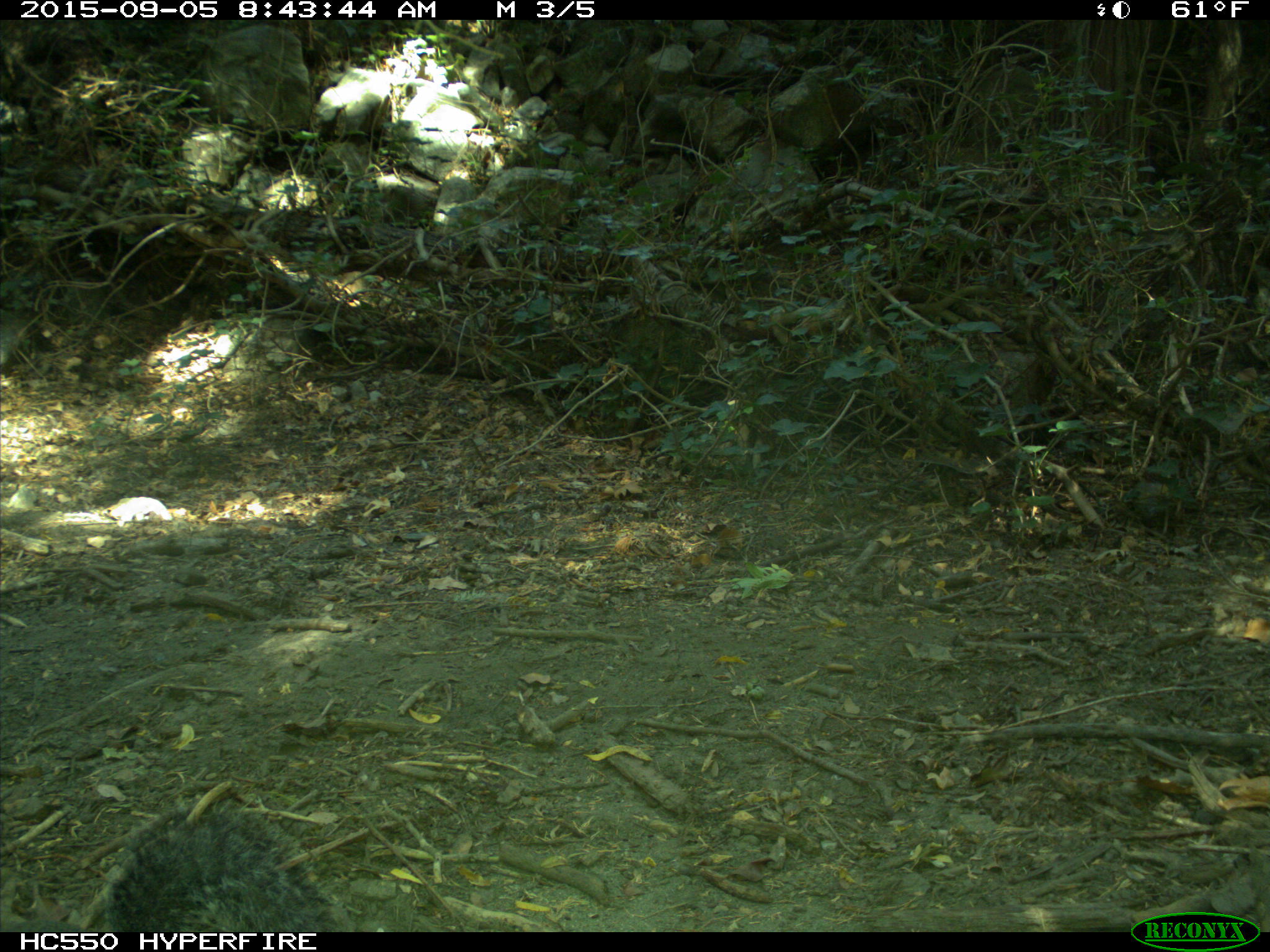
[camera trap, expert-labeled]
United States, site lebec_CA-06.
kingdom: Animalia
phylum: Chordata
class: Mammalia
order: Rodentia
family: Sciuridae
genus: Sciurus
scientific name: Sciurus carolinensis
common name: eastern gray squirrel